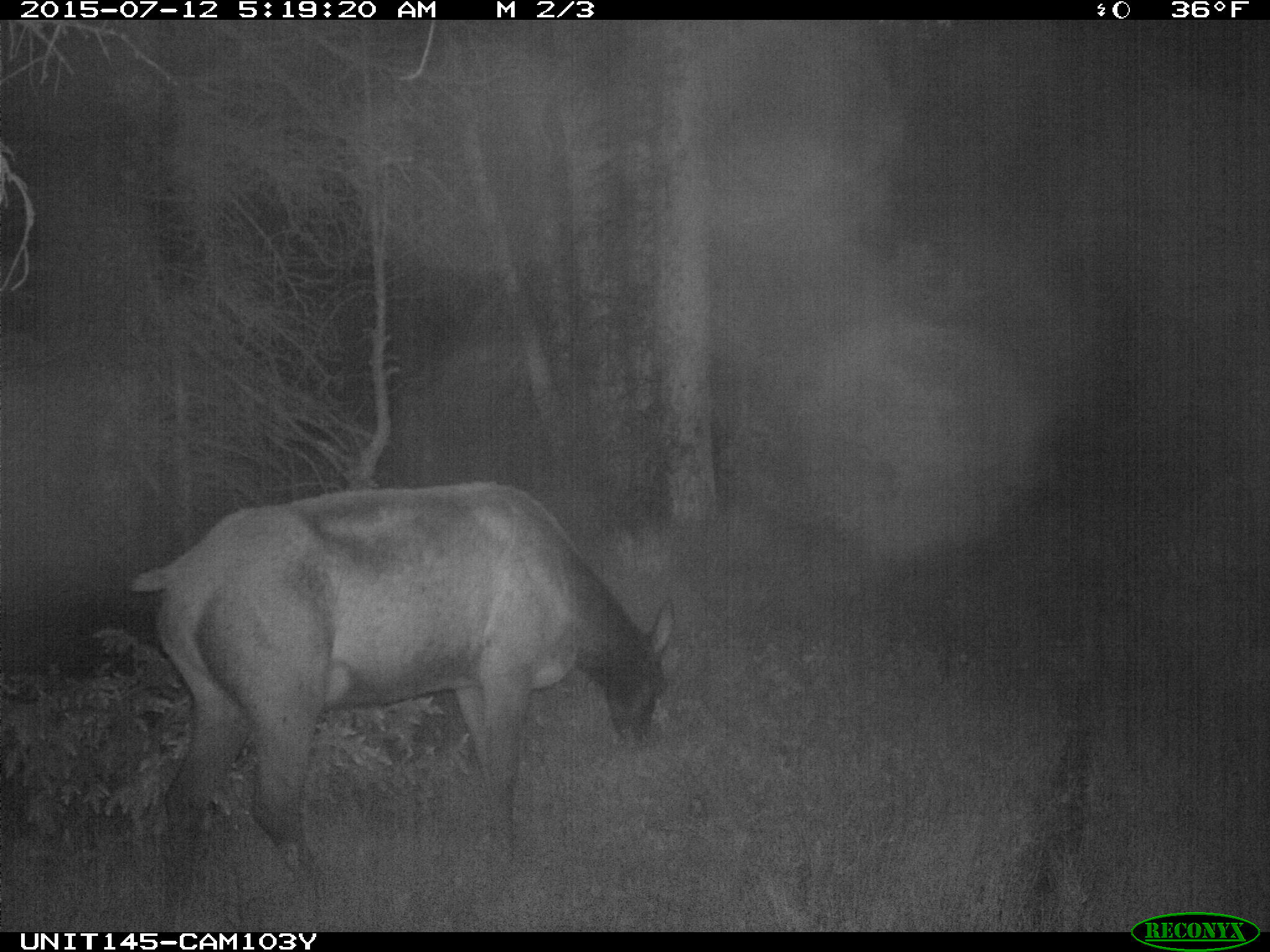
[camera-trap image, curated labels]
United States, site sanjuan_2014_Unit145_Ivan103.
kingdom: Animalia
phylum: Chordata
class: Mammalia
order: Artiodactyla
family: Cervidae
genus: Cervus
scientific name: Cervus elaphus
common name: red deer